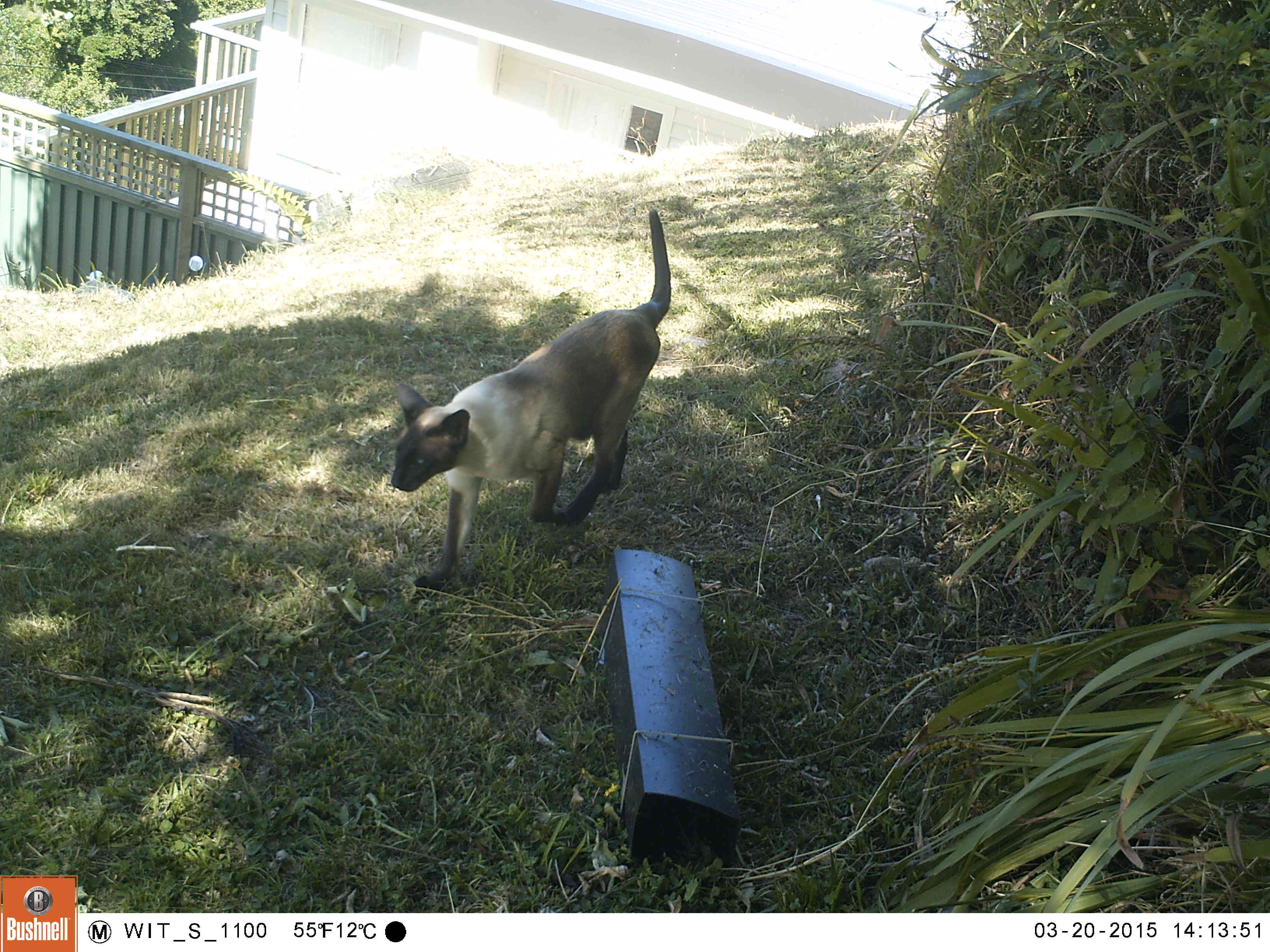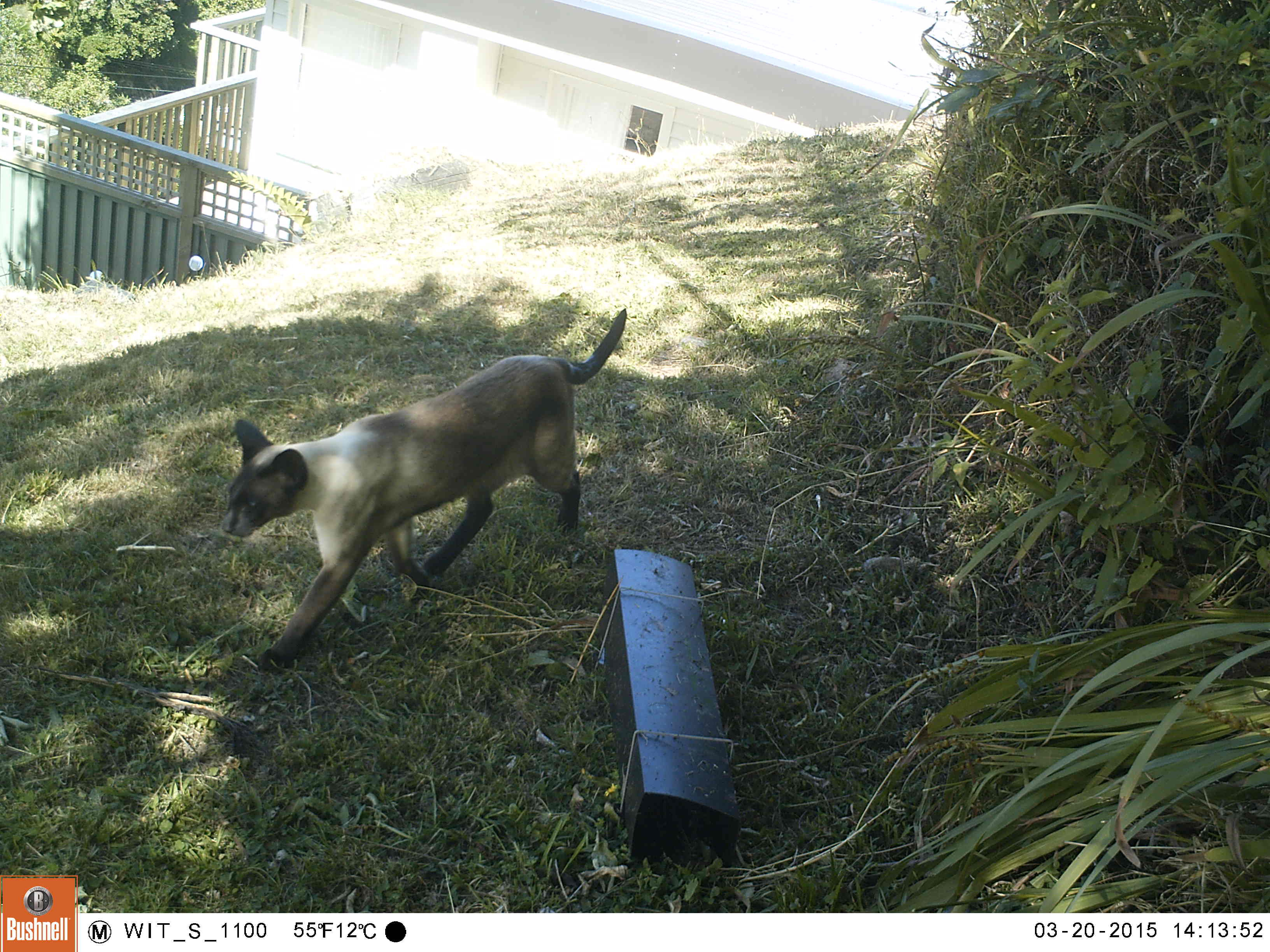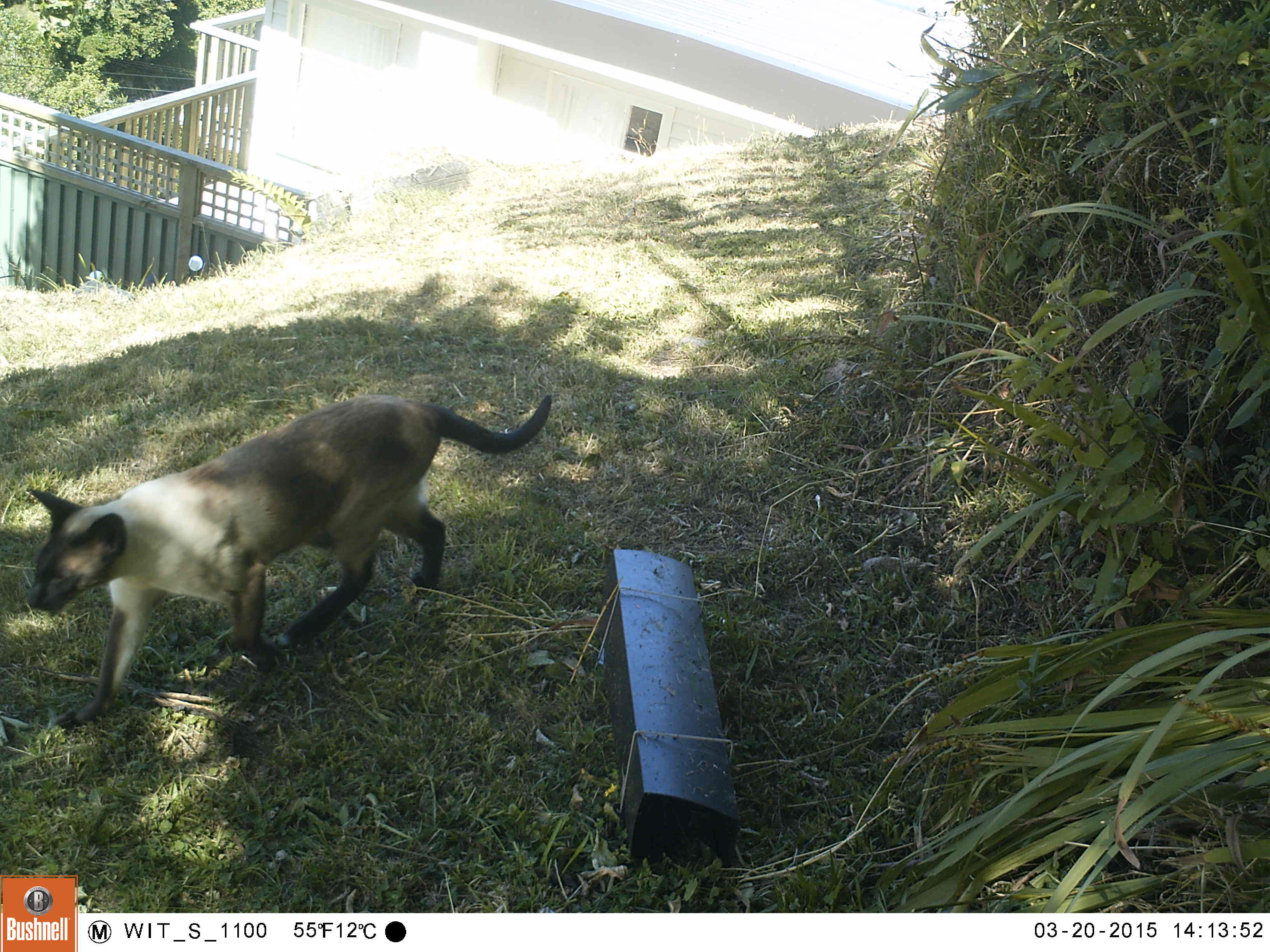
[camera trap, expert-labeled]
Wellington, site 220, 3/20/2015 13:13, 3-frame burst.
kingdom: Animalia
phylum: Chordata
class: Mammalia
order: Carnivora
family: Felidae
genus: Felis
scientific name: Felis catus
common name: cat